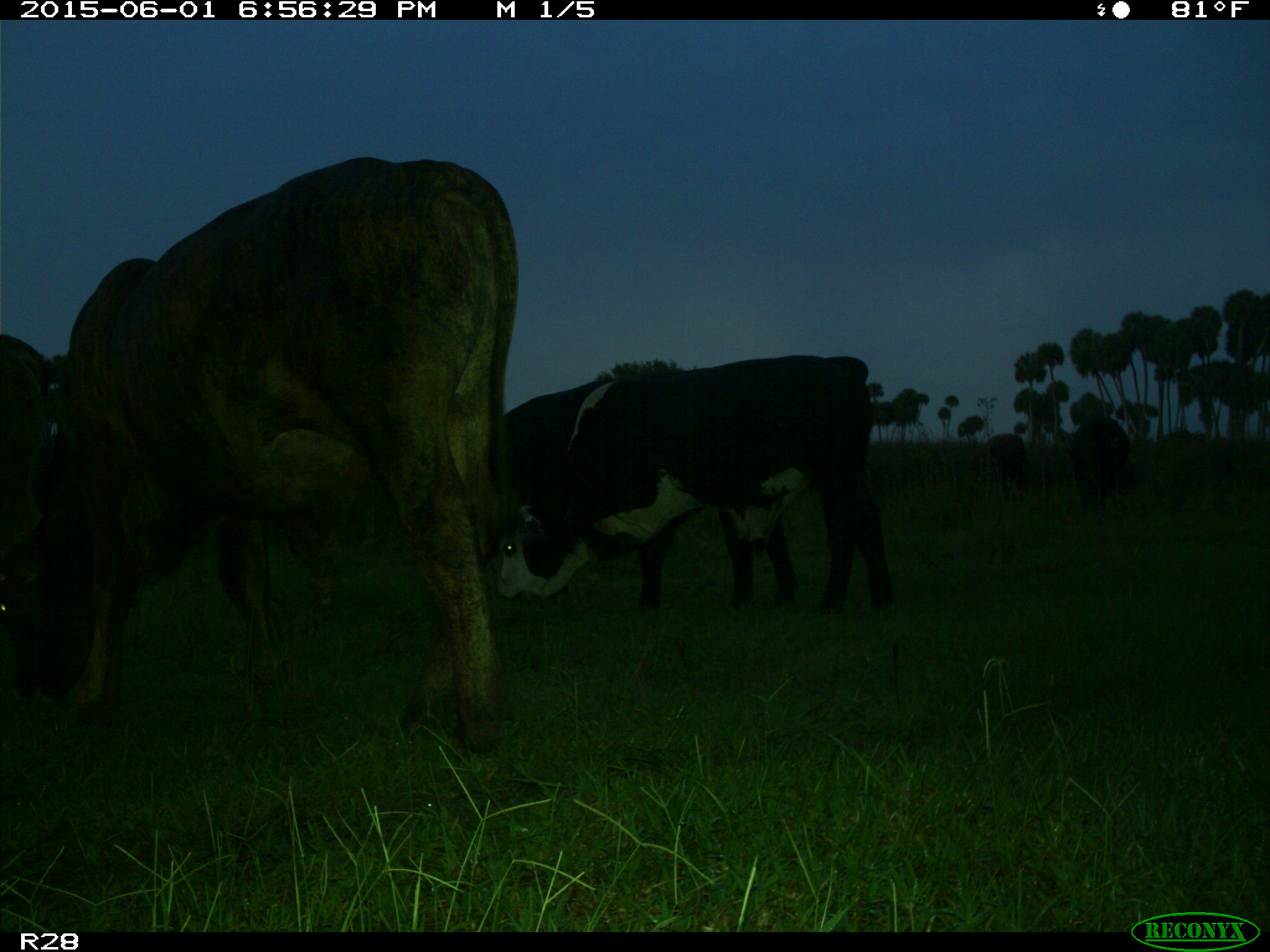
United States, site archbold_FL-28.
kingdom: Animalia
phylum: Chordata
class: Mammalia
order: Artiodactyla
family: Bovidae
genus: Bos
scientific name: Bos taurus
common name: domestic cow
Bos taurus (domestic cow).